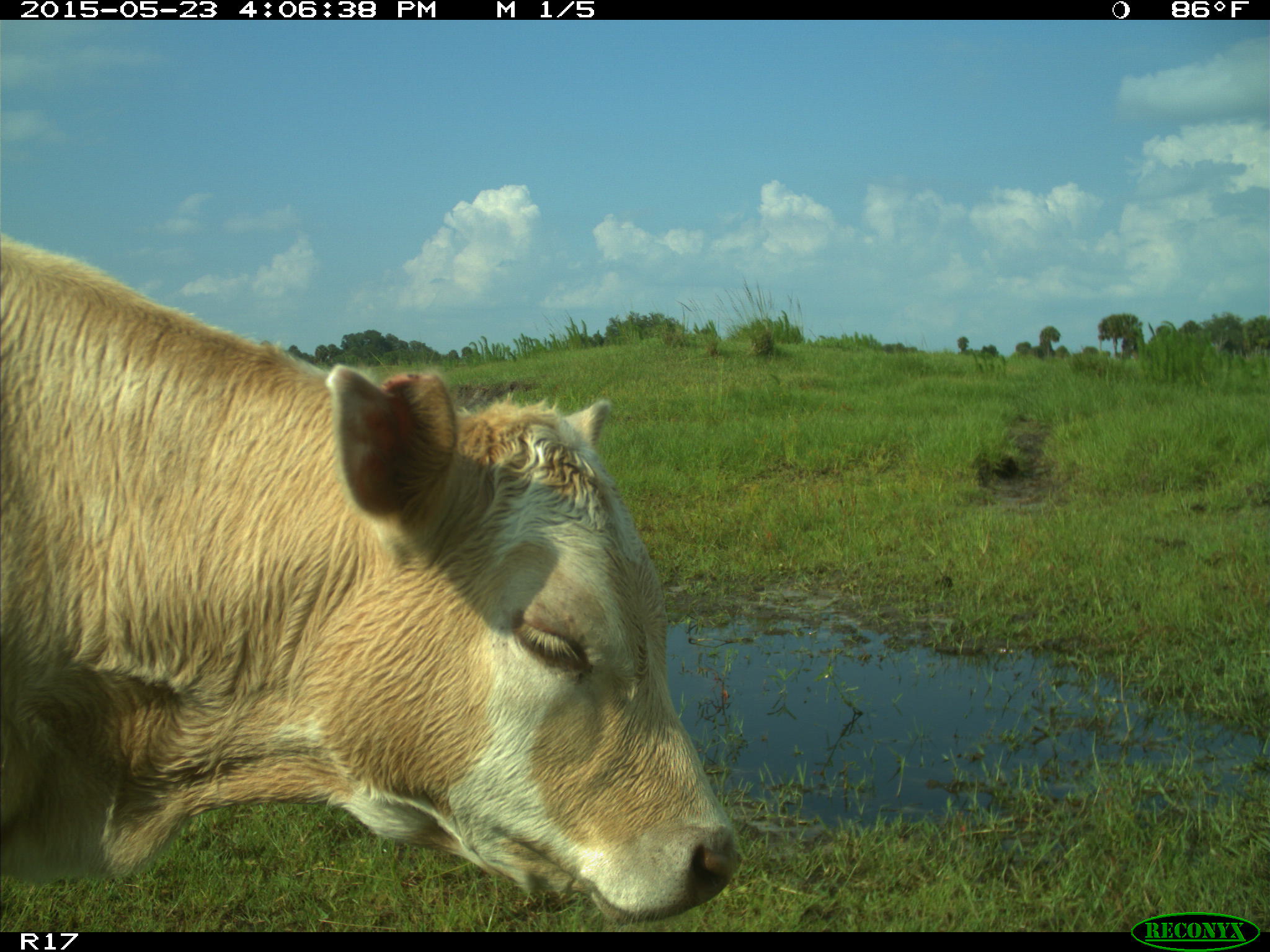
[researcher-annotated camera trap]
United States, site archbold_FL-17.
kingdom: Animalia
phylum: Chordata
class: Mammalia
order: Artiodactyla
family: Bovidae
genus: Bos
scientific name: Bos taurus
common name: domestic cow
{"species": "Bos taurus (domestic cow)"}